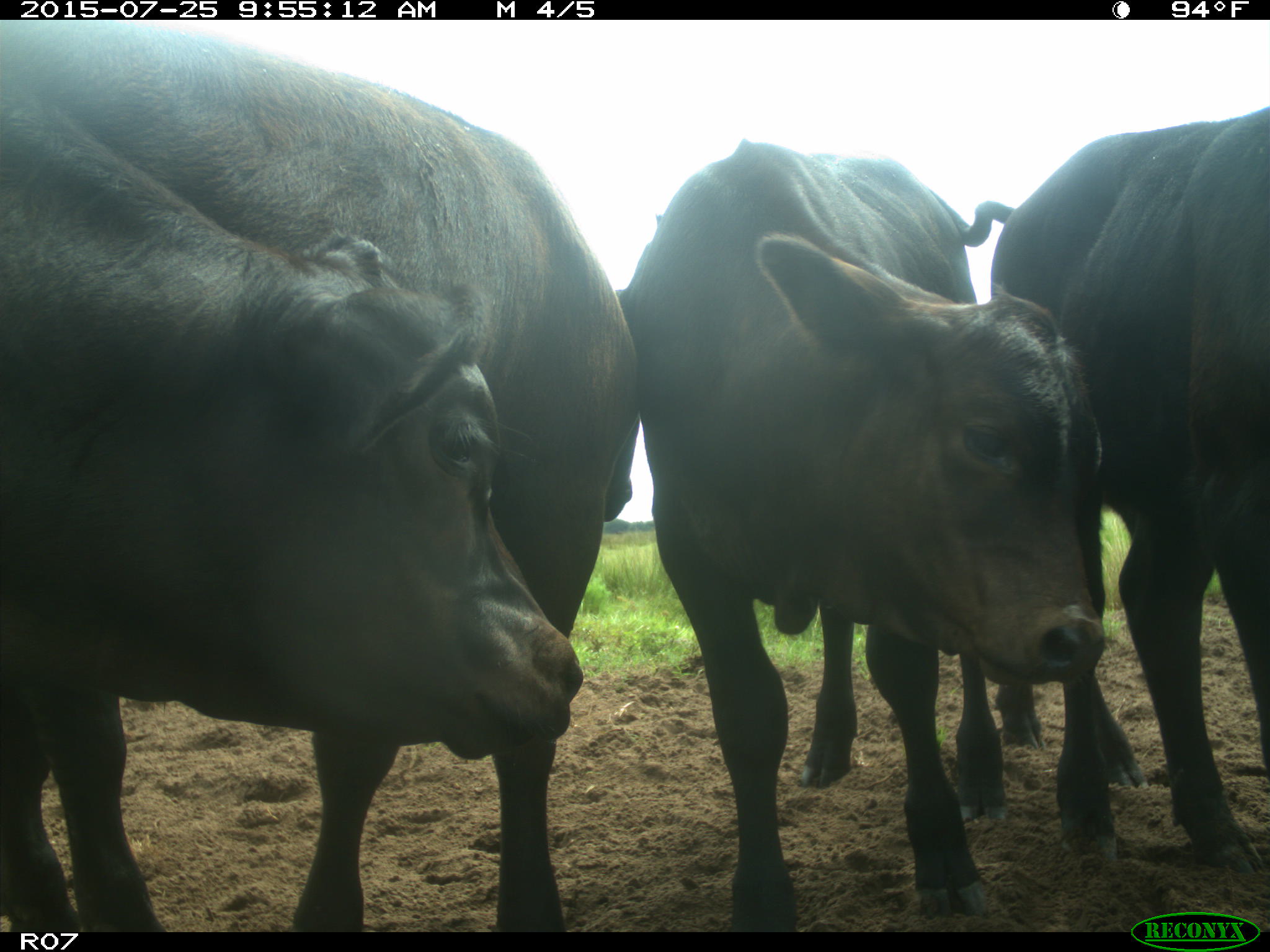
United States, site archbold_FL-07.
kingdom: Animalia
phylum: Chordata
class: Mammalia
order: Artiodactyla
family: Bovidae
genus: Bos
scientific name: Bos taurus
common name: domestic cow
Bos taurus (domestic cow).